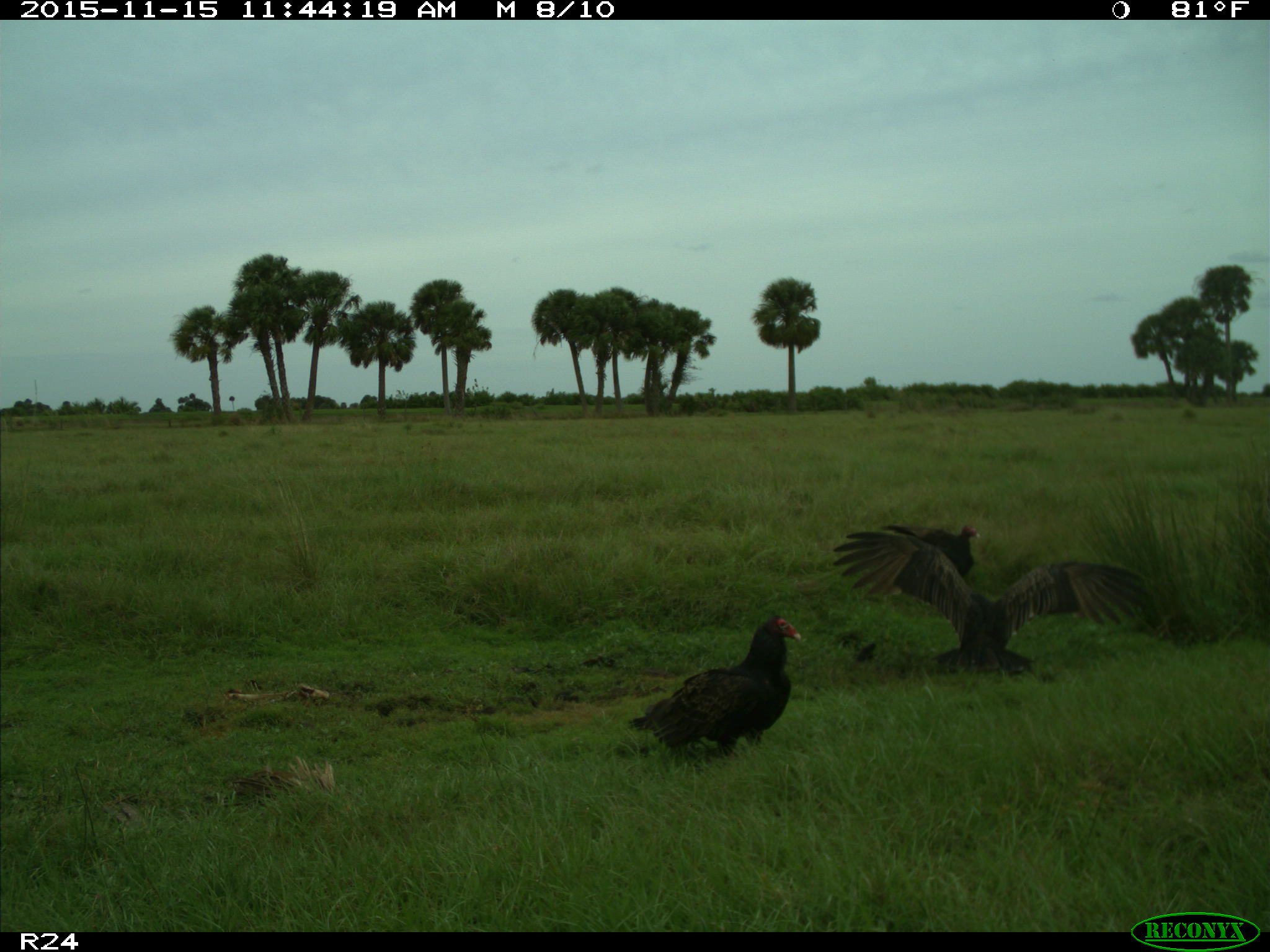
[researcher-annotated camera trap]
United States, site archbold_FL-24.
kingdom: Animalia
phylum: Chordata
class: Aves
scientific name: Aves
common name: birds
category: unidentified bird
Unidentified bird (birds) (Aves).